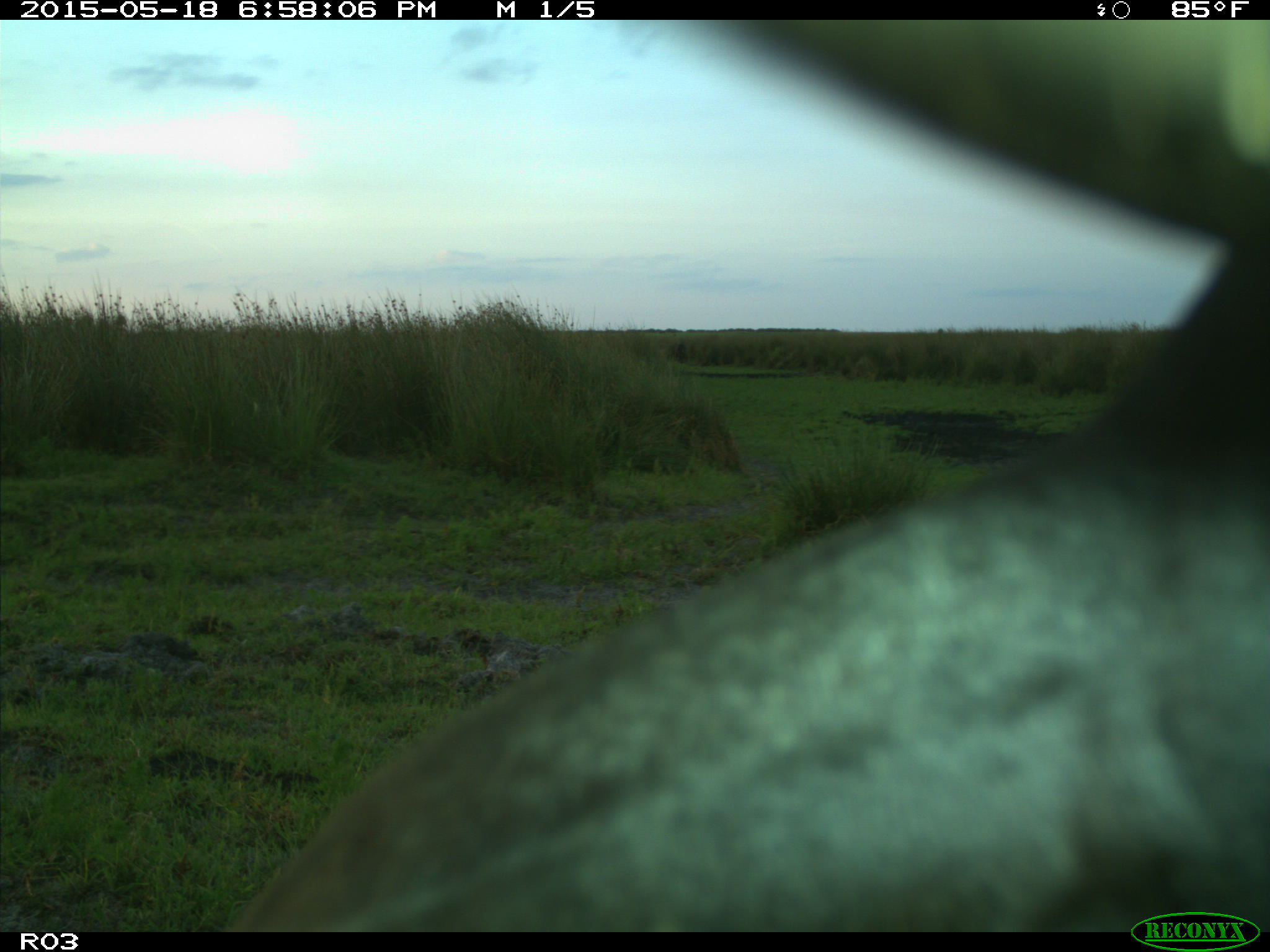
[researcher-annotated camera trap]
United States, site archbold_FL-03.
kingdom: Animalia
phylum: Chordata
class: Mammalia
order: Artiodactyla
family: Bovidae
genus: Bos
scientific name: Bos taurus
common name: domestic cow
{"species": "Bos taurus (domestic cow)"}